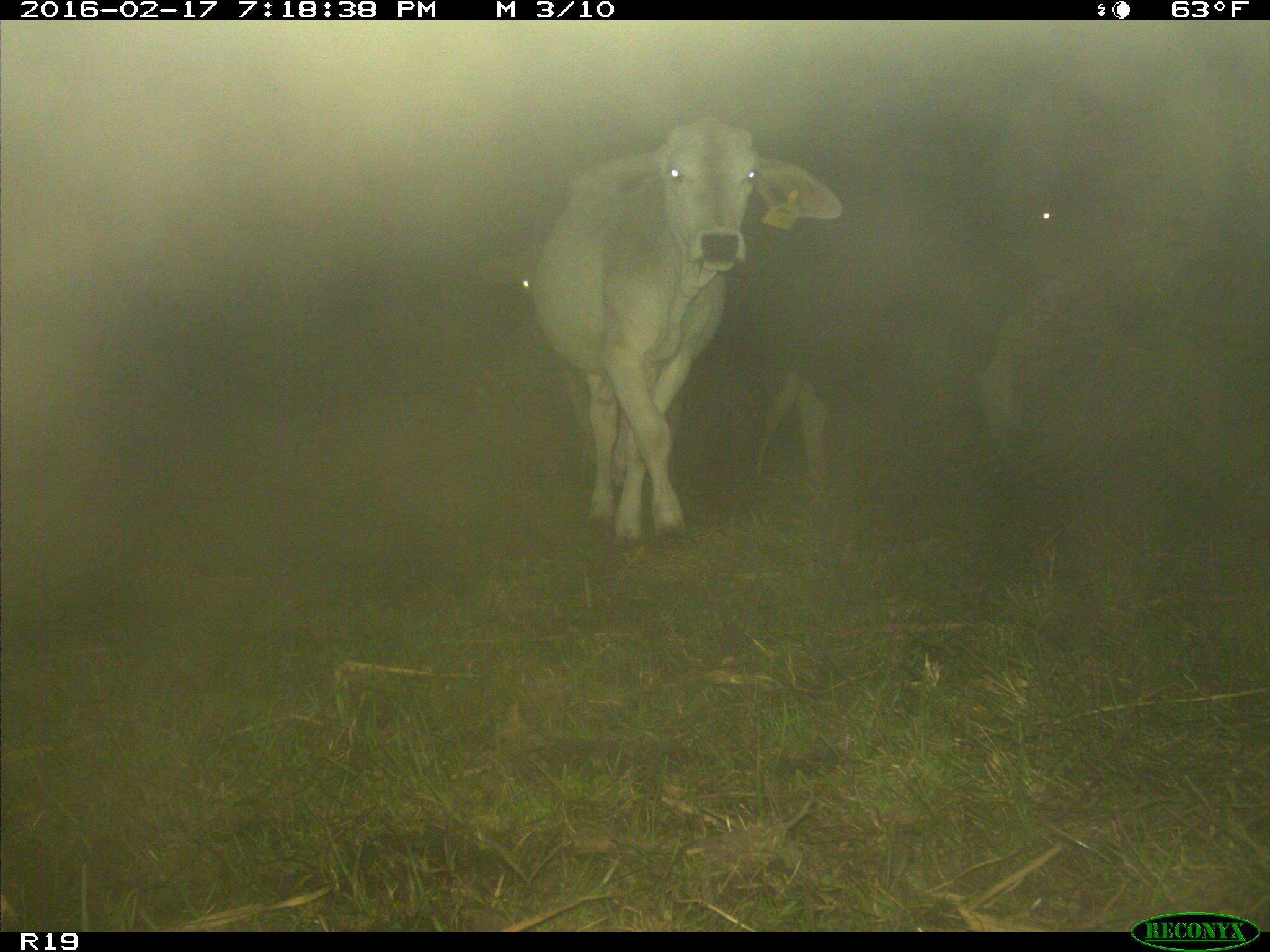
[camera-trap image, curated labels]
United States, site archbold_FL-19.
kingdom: Animalia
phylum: Chordata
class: Mammalia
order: Artiodactyla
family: Bovidae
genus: Bos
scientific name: Bos taurus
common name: domestic cow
Bos taurus (domestic cow).